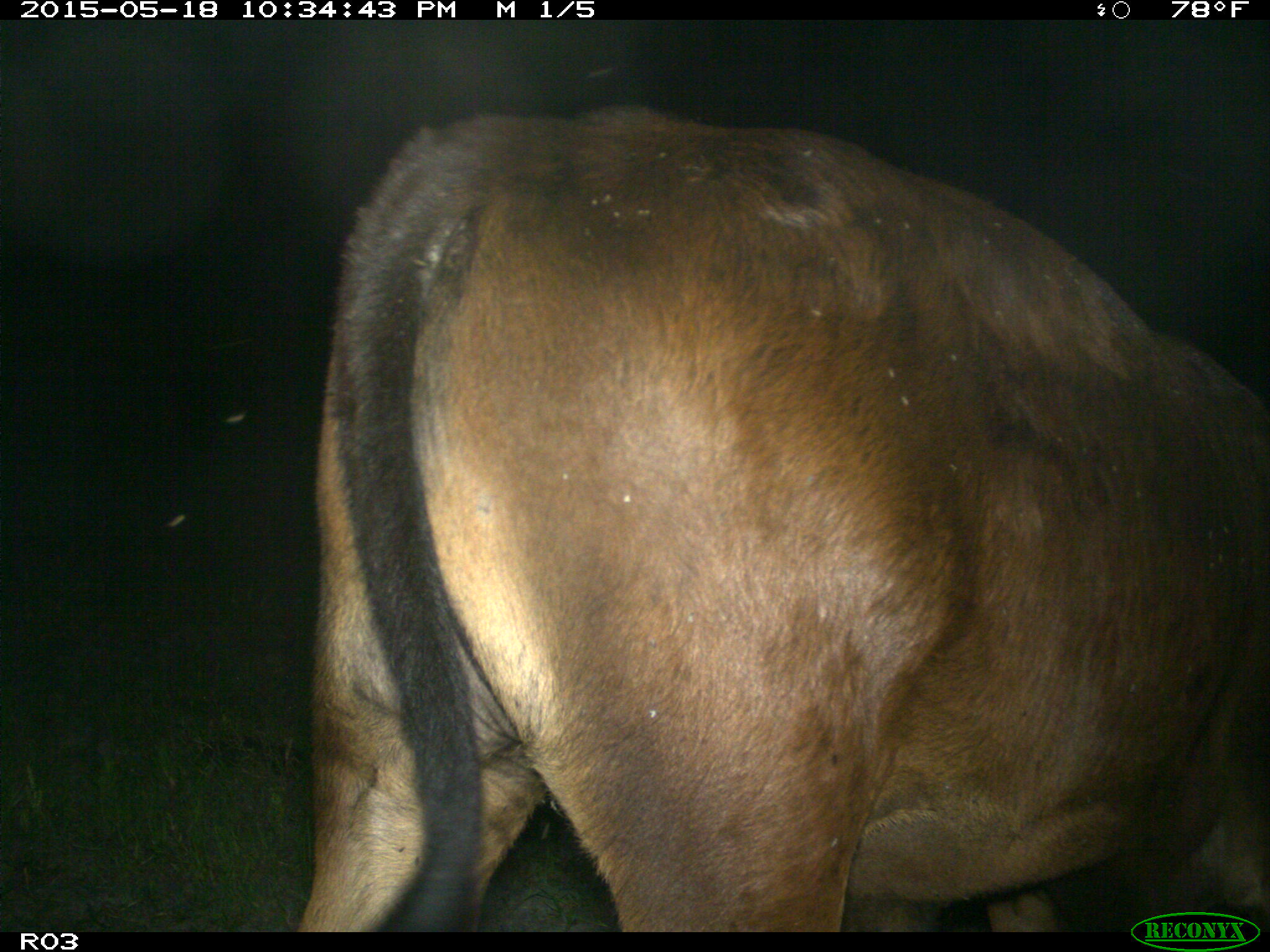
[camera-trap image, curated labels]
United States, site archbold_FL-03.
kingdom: Animalia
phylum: Chordata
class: Mammalia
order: Artiodactyla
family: Bovidae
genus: Bos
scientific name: Bos taurus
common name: domestic cow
Bos taurus (domestic cow).